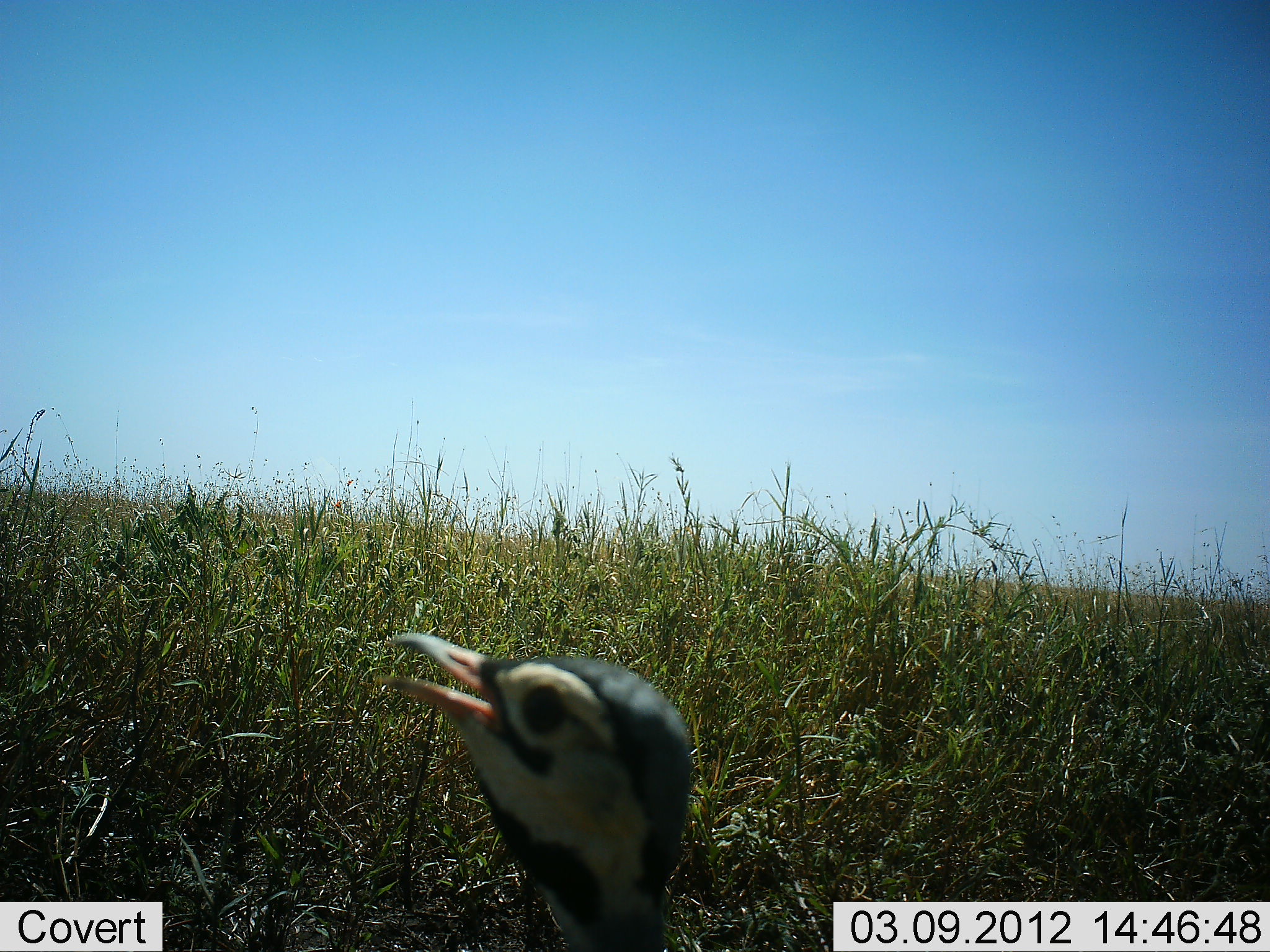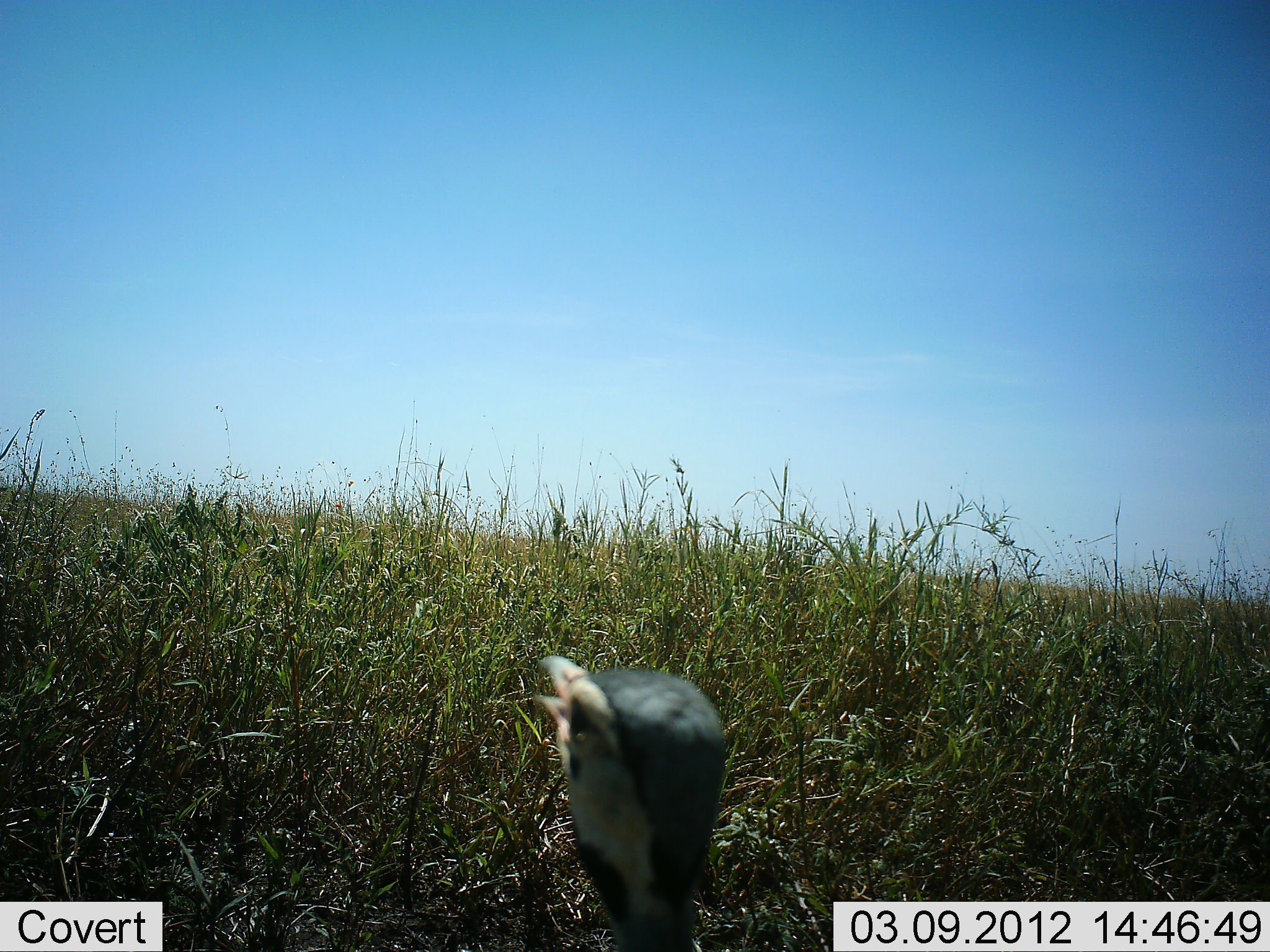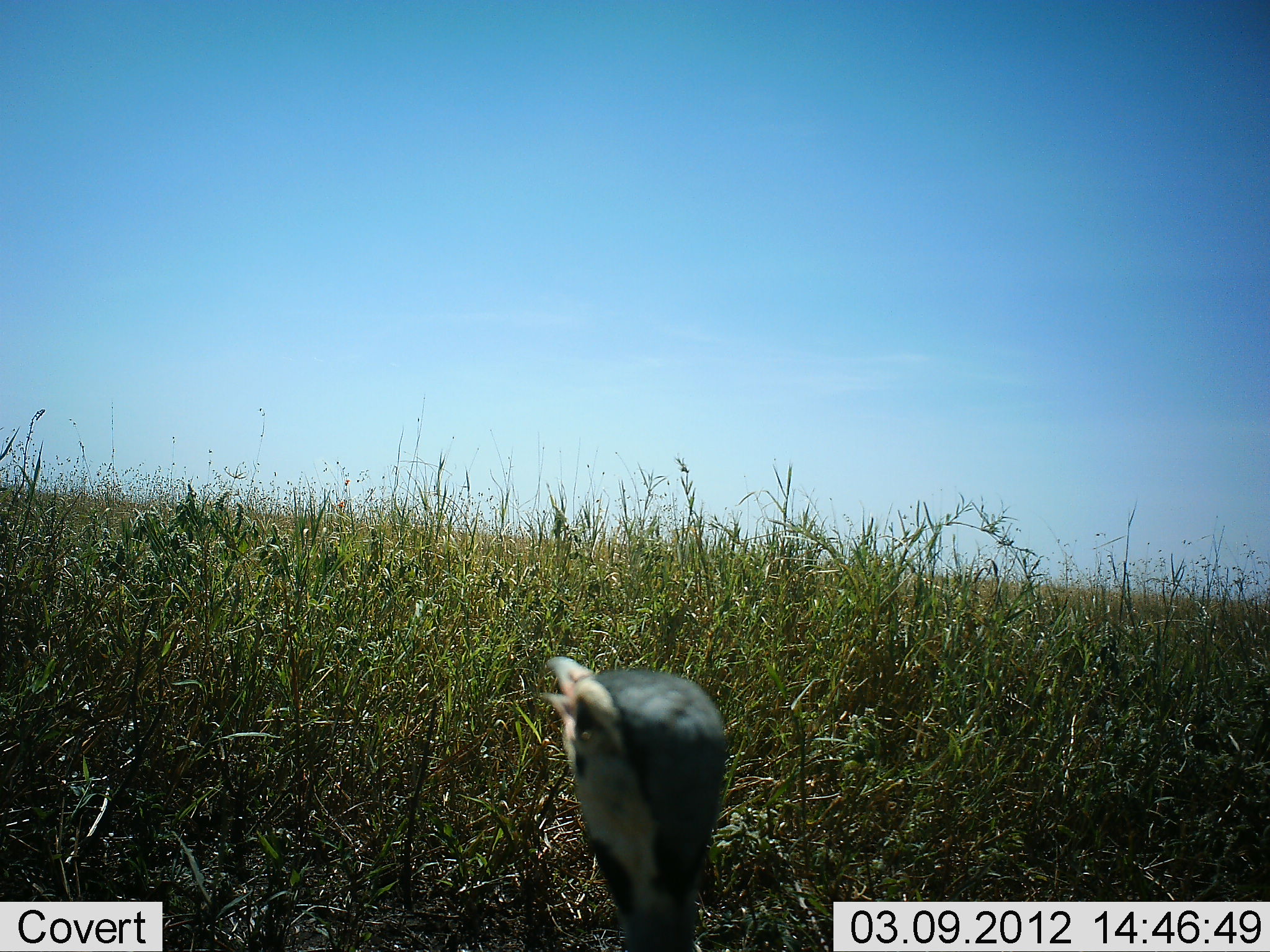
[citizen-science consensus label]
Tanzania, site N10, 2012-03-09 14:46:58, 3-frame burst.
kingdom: Animalia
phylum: Chordata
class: Aves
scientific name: Aves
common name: bird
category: otherbird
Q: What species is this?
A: Otherbird (bird) (Aves).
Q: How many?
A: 1.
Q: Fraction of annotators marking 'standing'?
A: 80%.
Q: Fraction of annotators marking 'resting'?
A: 7%.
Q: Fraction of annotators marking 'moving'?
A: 7%.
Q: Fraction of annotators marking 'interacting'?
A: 7%.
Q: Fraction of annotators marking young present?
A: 0%.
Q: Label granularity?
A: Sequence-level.